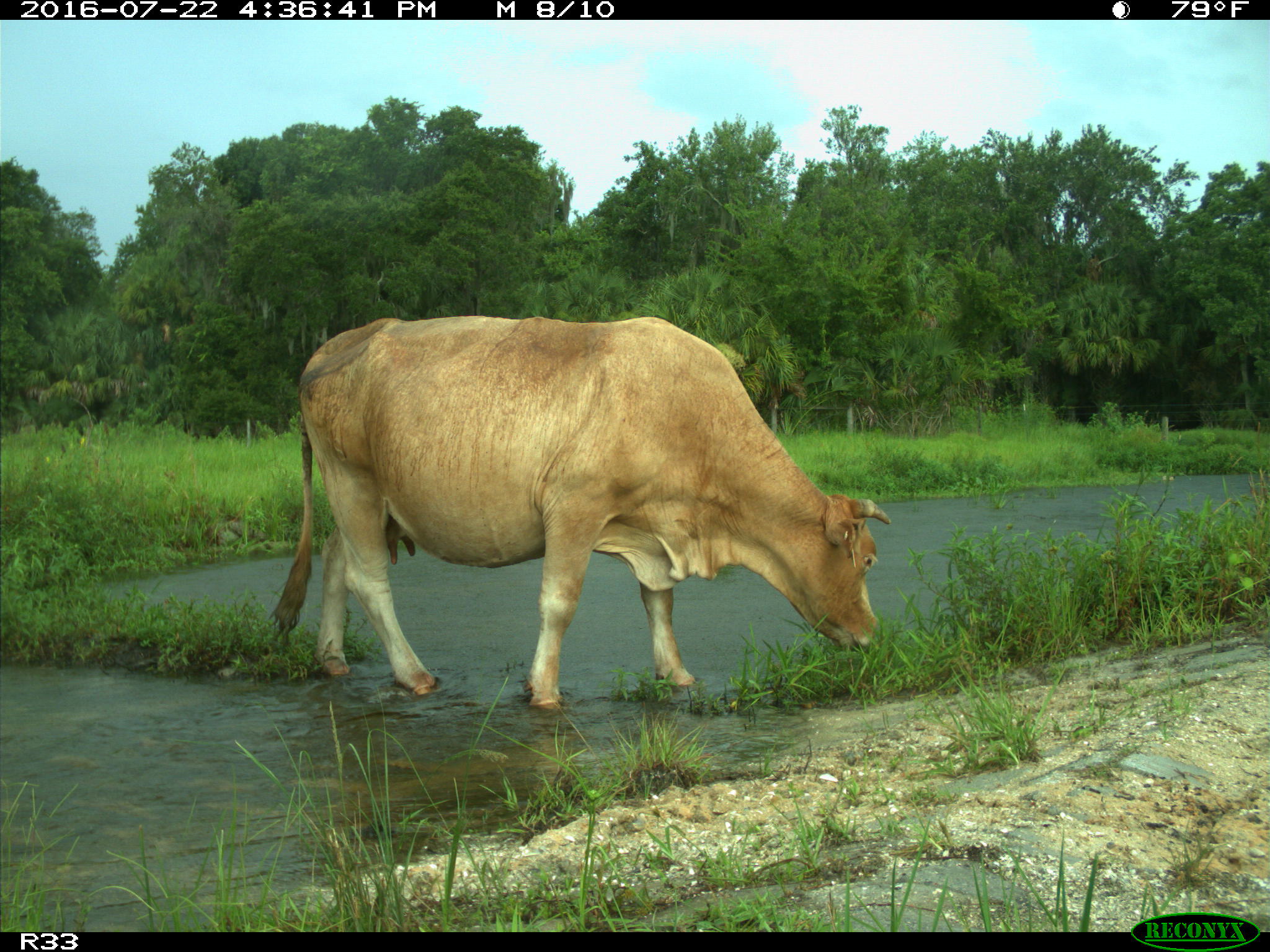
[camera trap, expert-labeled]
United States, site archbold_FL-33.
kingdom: Animalia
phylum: Chordata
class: Mammalia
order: Artiodactyla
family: Bovidae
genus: Bos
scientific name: Bos taurus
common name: domestic cow